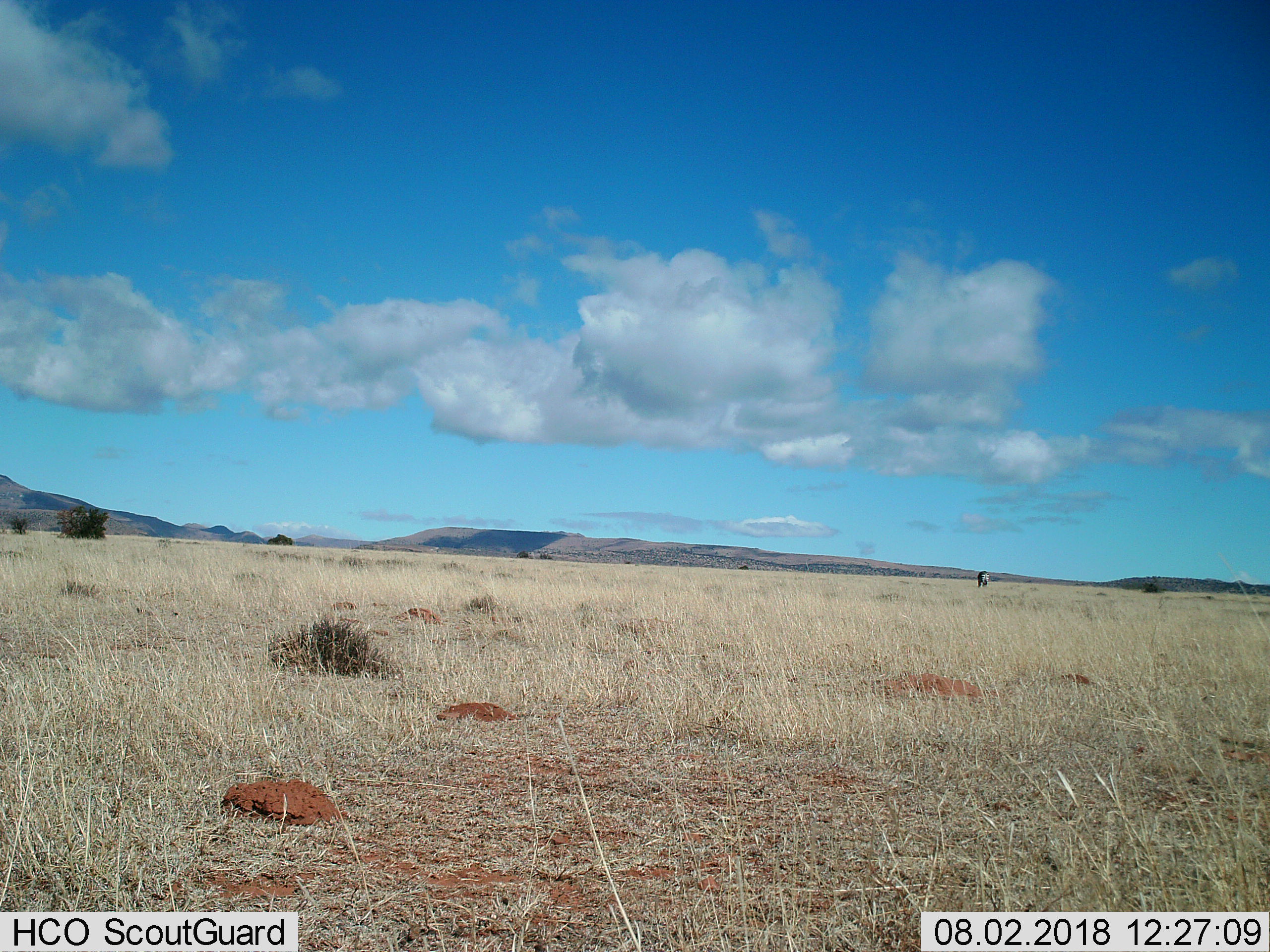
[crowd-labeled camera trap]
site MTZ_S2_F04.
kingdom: Animalia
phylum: Chordata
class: Mammalia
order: Perissodactyla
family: Equidae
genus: Equus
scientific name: Equus zebra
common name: mountain zebra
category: zebramountain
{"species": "zebramountain (mountain zebra) (Equus zebra)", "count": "1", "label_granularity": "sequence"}